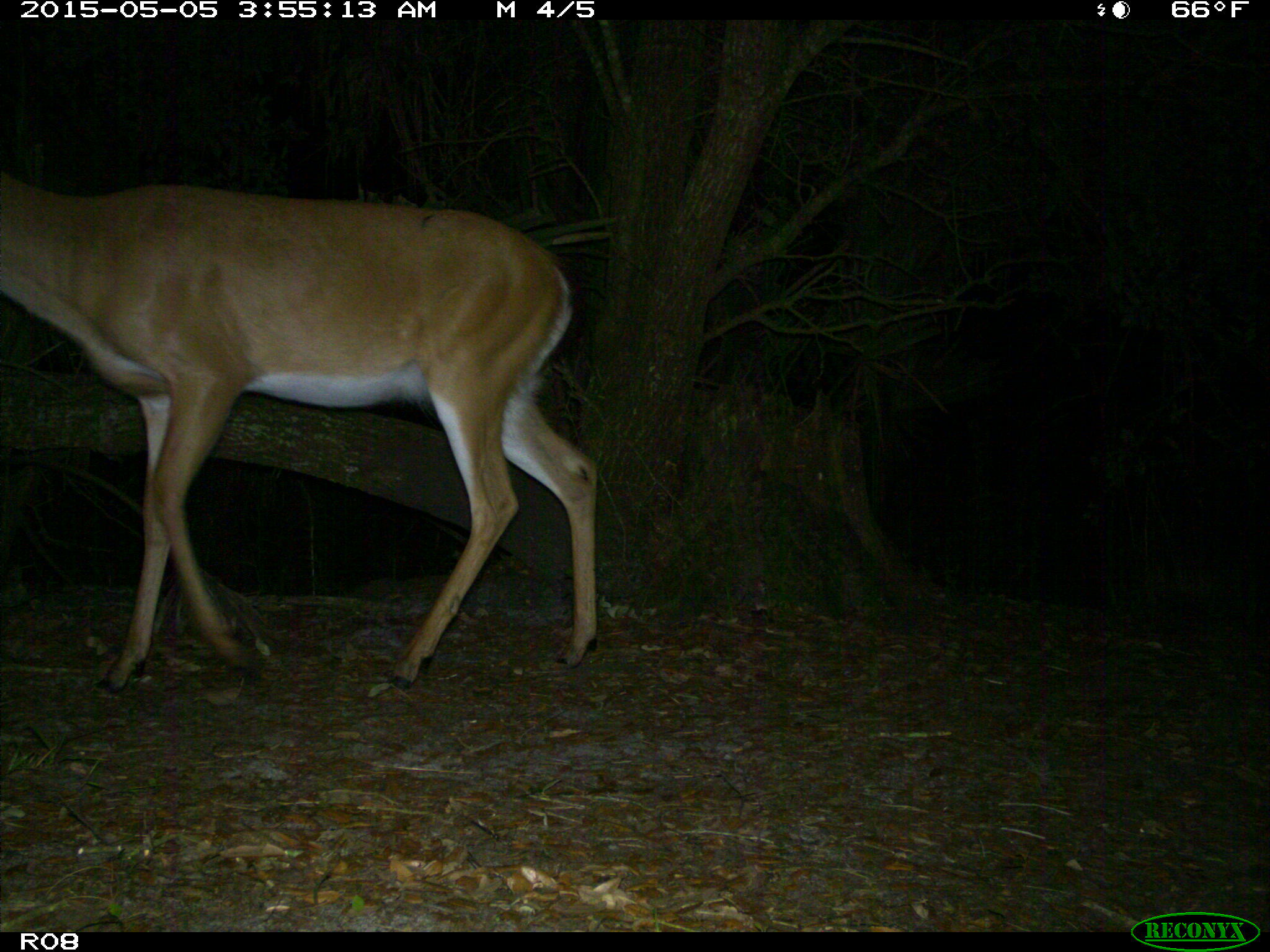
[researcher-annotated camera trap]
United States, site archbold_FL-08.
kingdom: Animalia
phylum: Chordata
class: Mammalia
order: Artiodactyla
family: Cervidae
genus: Odocoileus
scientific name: Odocoileus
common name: deer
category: unidentified deer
Unidentified deer (deer) (Odocoileus).